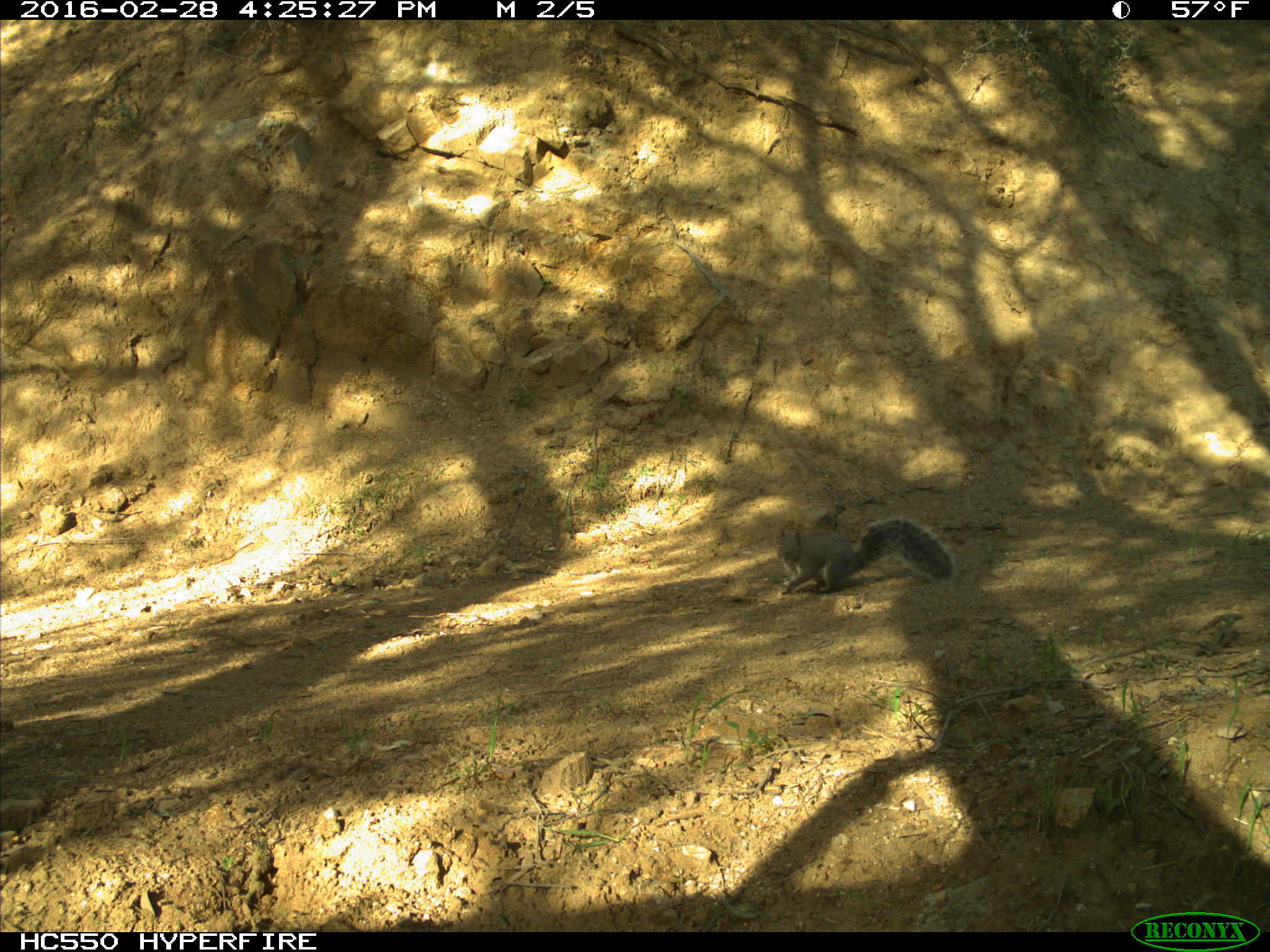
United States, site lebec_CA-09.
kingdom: Animalia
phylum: Chordata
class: Mammalia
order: Rodentia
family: Sciuridae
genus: Sciurus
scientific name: Sciurus carolinensis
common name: eastern gray squirrel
Sciurus carolinensis (eastern gray squirrel).